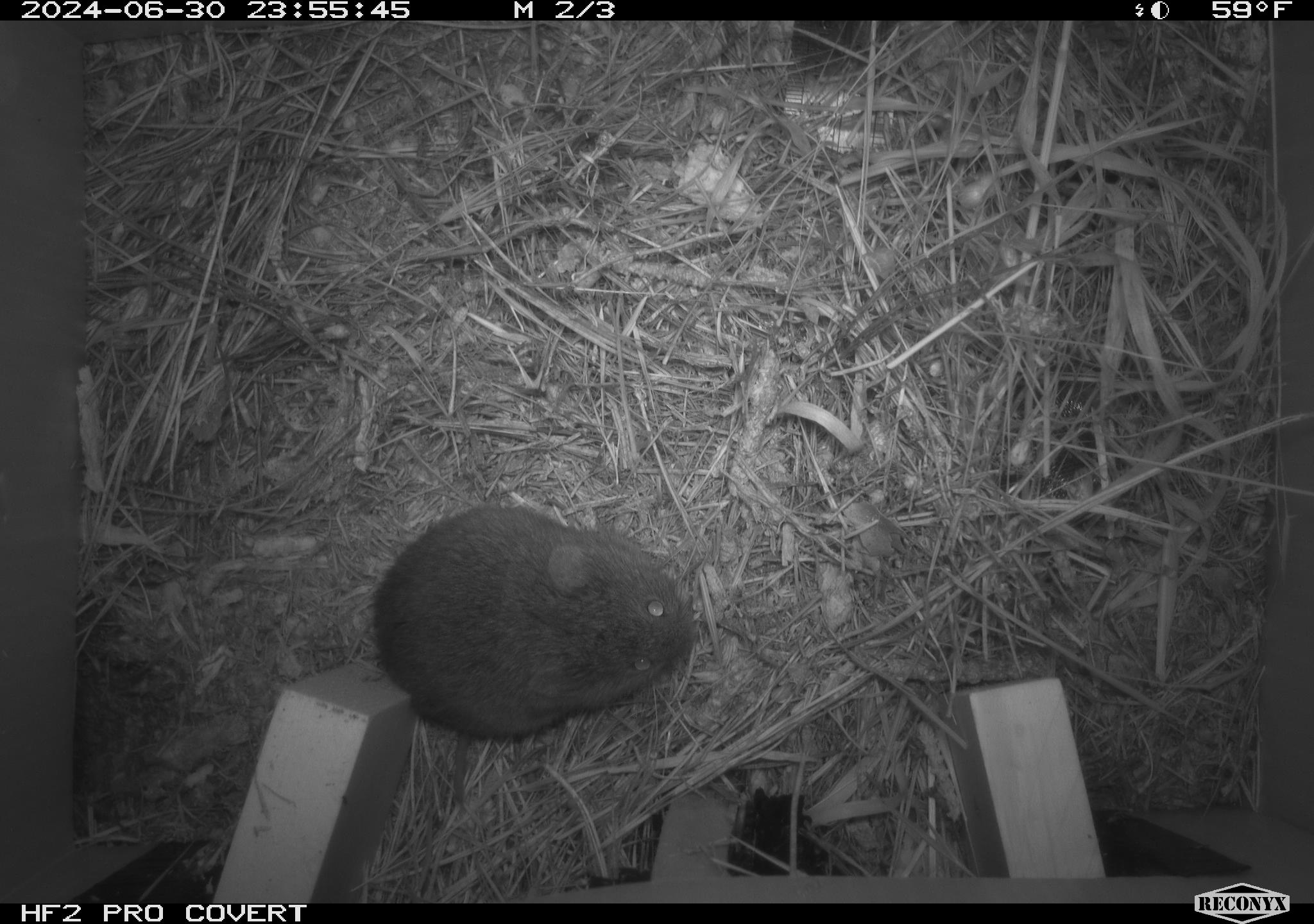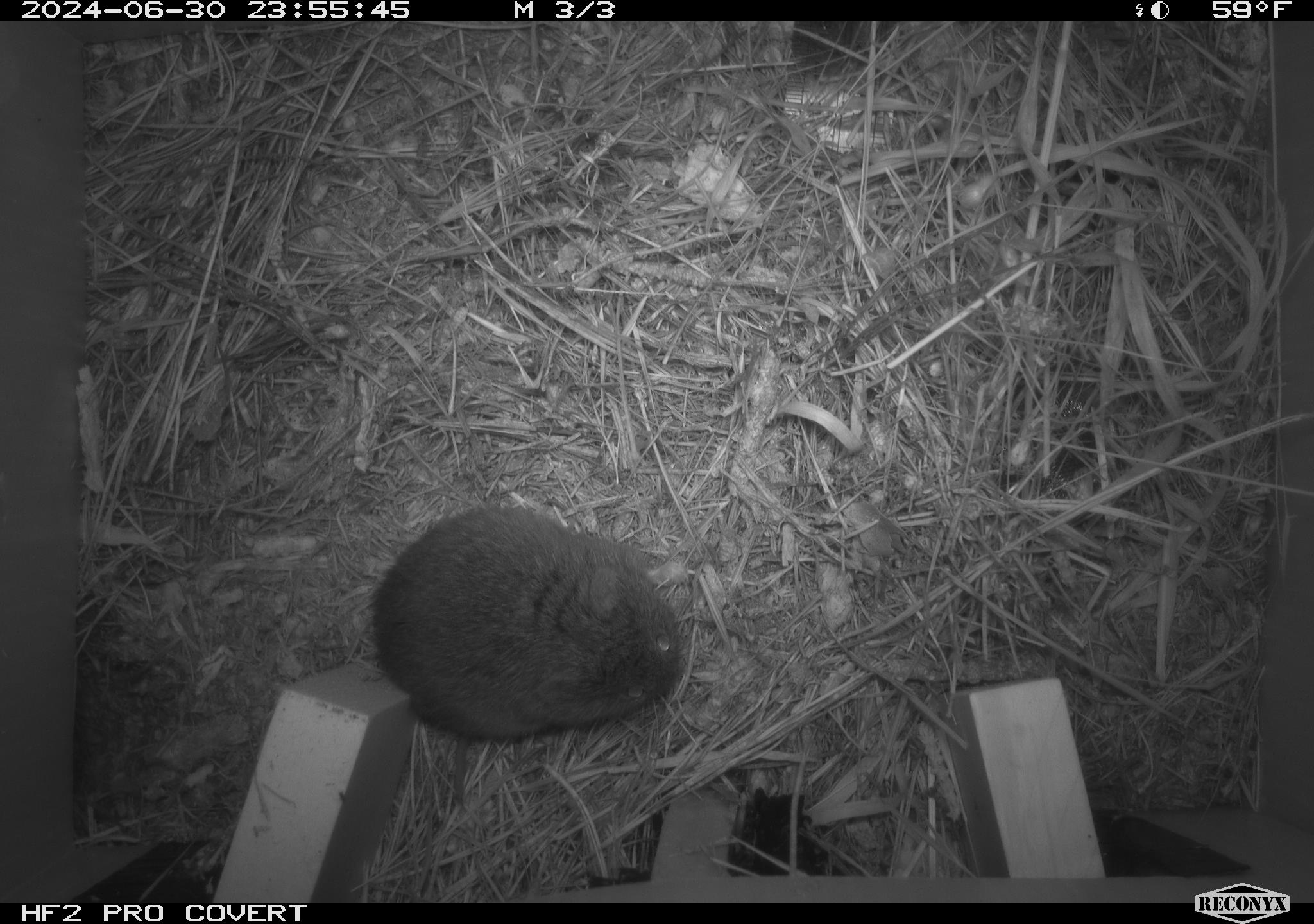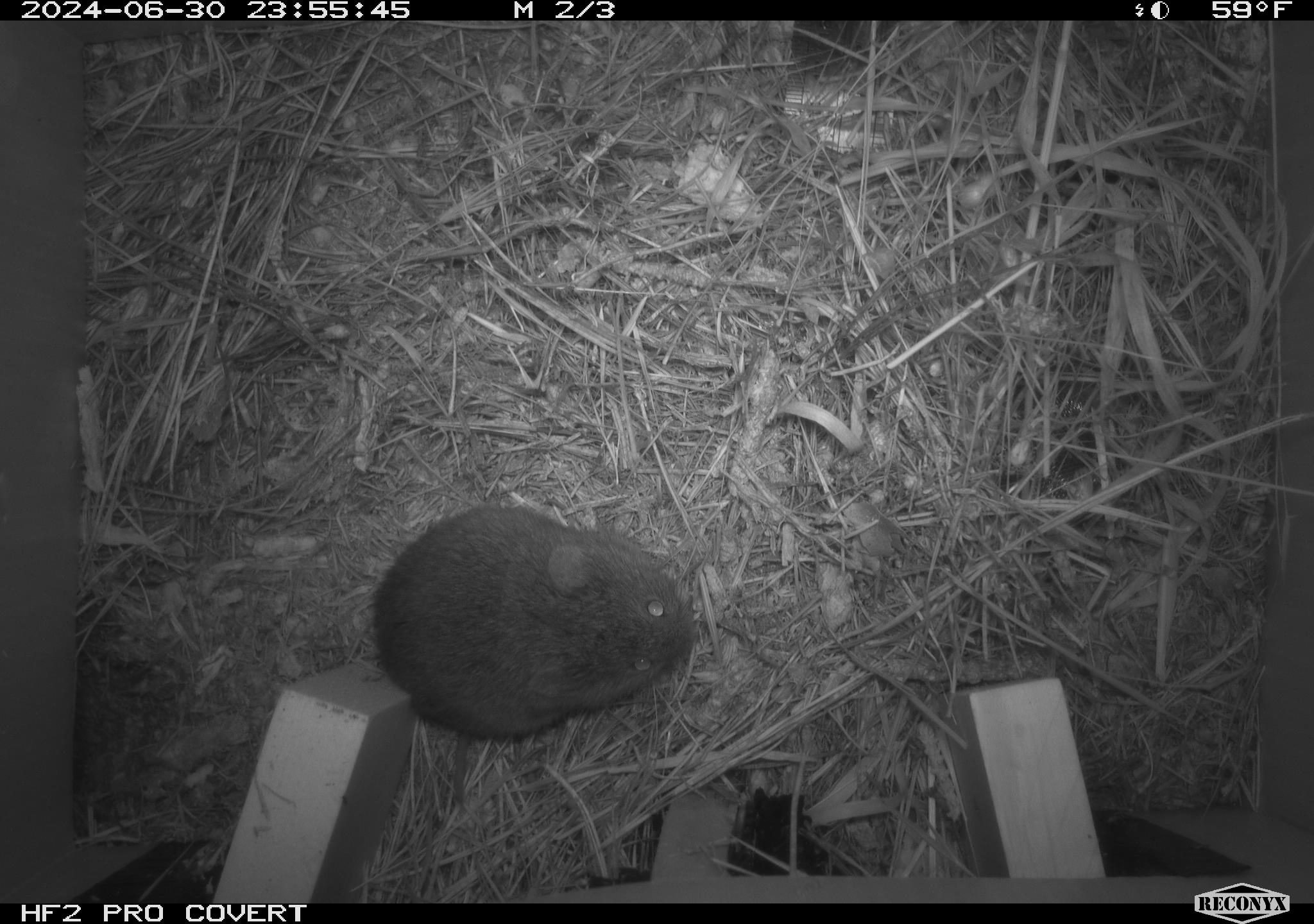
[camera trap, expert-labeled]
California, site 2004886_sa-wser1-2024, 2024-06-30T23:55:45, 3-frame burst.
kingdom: Animalia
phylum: Chordata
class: Mammalia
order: Rodentia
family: Cricetidae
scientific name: Arvicolinae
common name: voles, lemmings, and muskrats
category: arvicolinae subfamily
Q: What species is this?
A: Arvicolinae subfamily (voles, lemmings, and muskrats) (Arvicolinae).